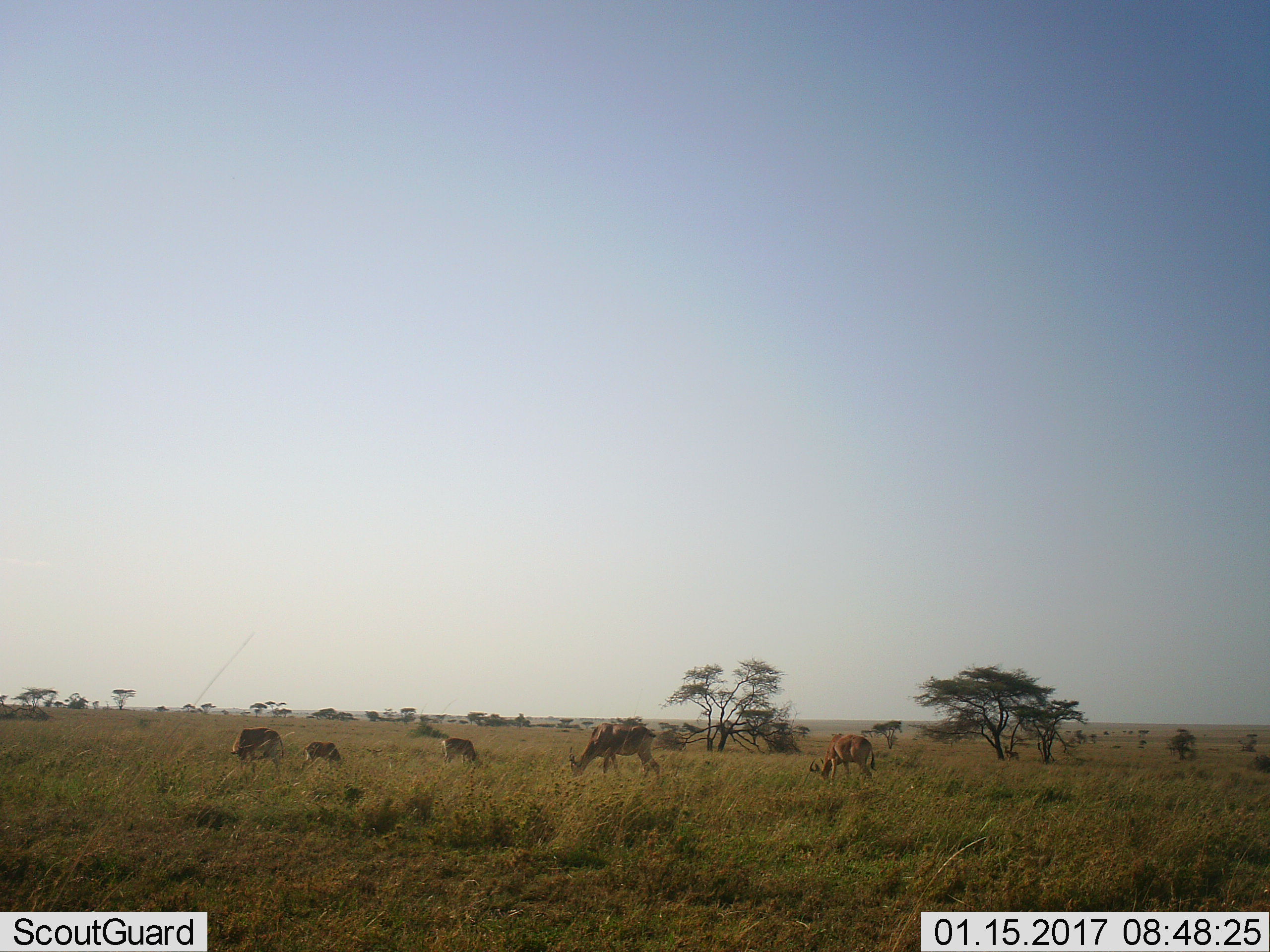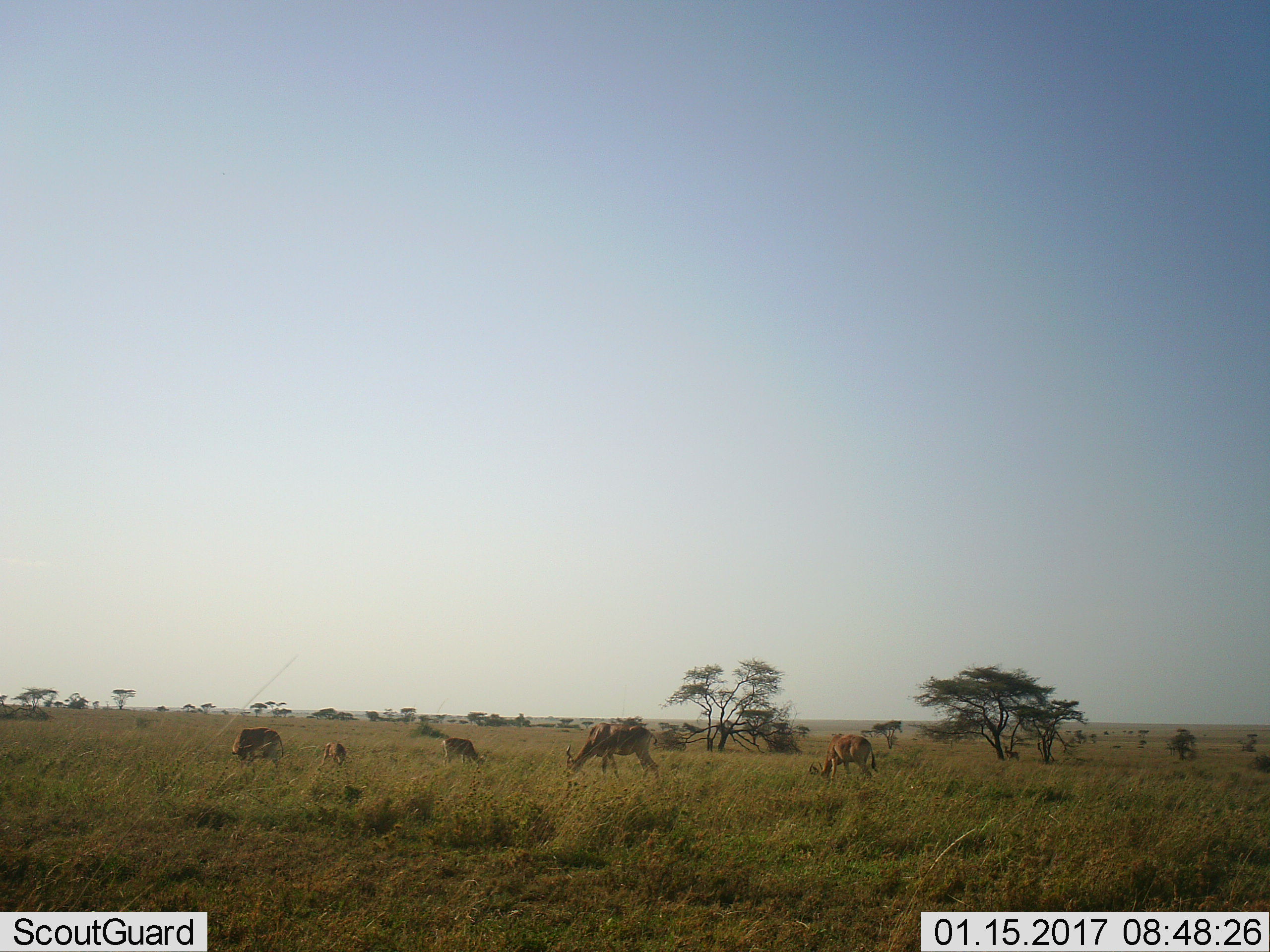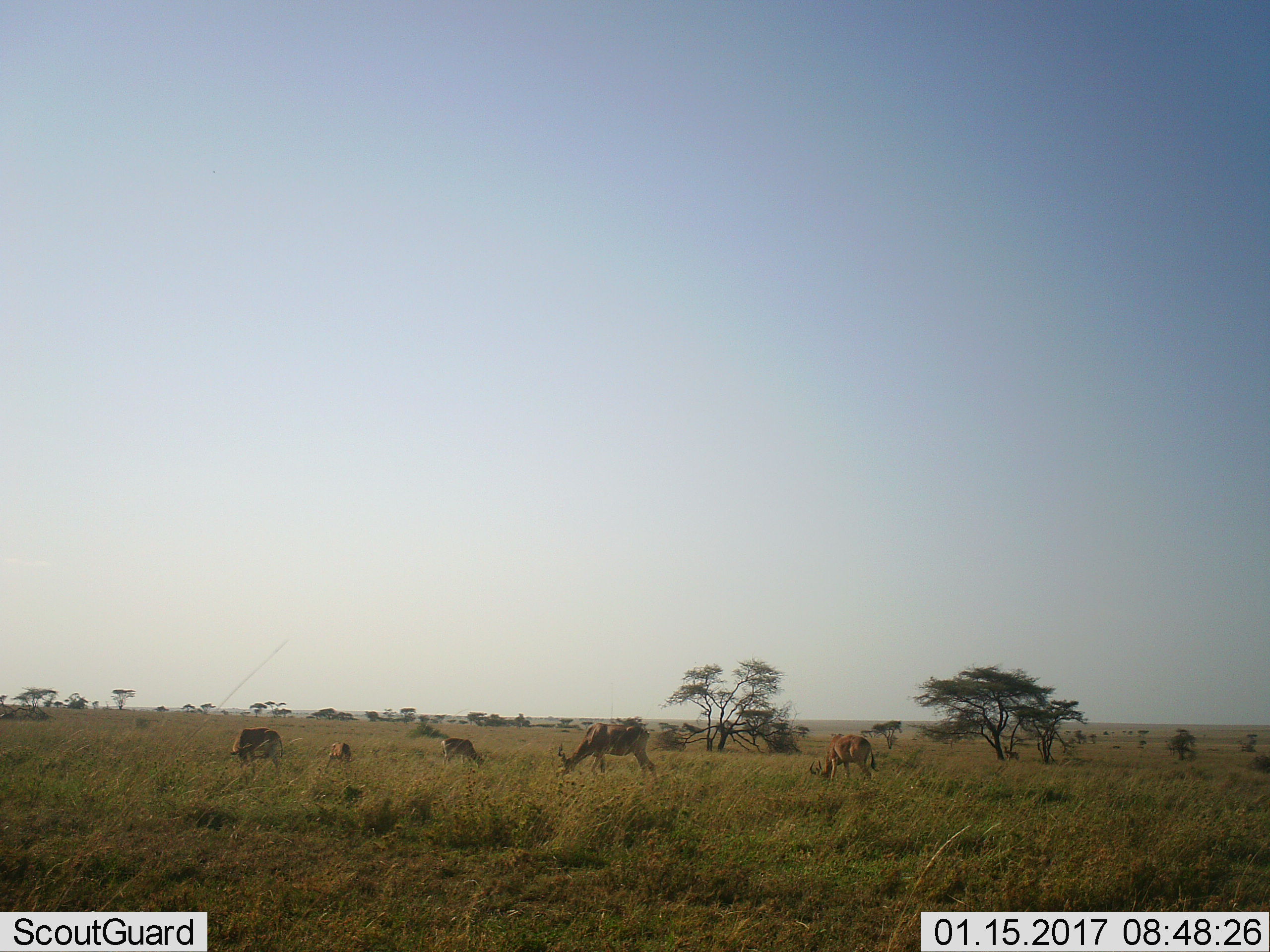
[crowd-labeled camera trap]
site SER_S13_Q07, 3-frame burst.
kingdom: Animalia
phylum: Chordata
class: Mammalia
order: Artiodactyla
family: Bovidae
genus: Alcelaphus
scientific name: Alcelaphus buselaphus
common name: hartebeest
Hartebeest (Alcelaphus buselaphus), count 5. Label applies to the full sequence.